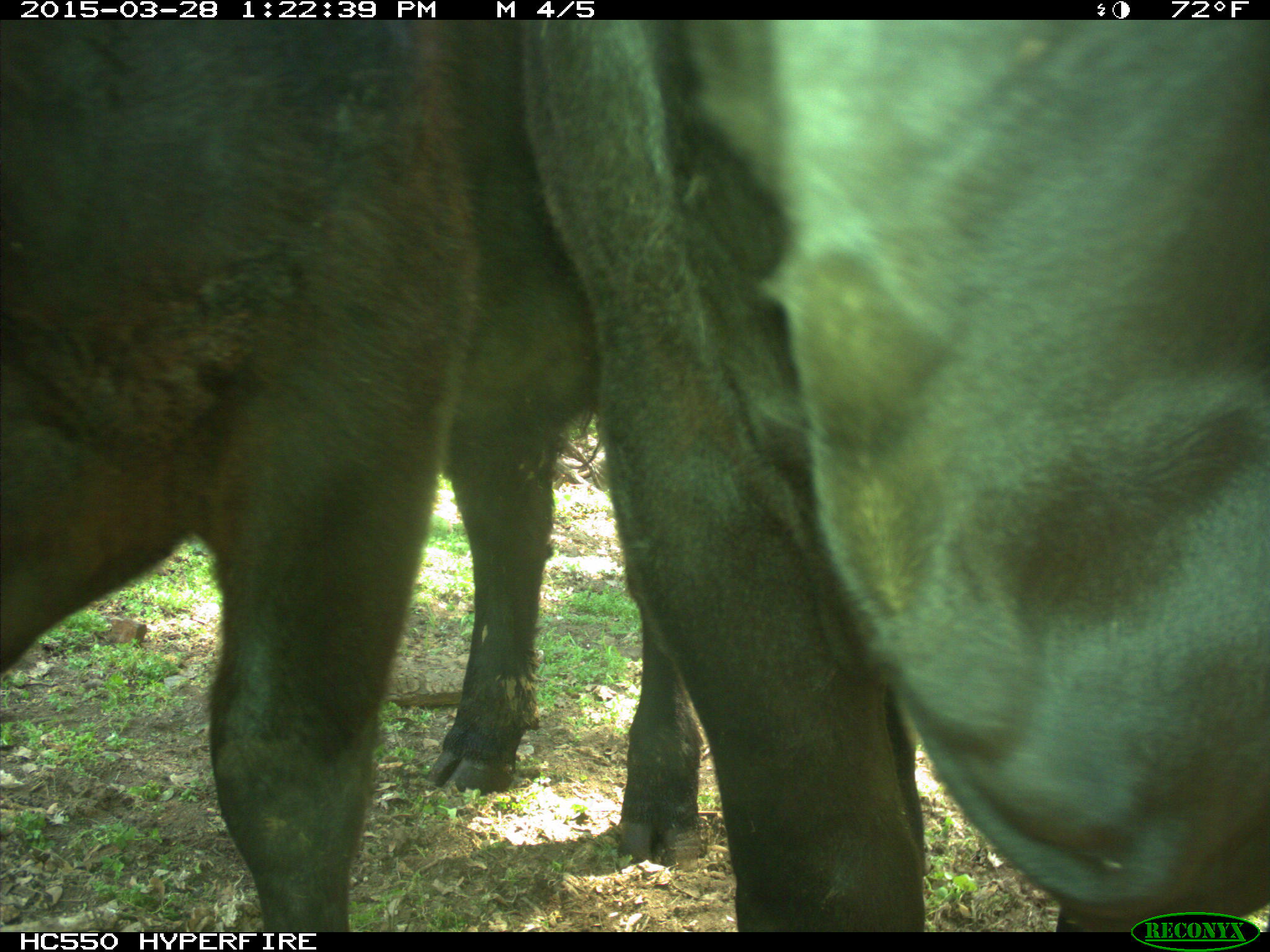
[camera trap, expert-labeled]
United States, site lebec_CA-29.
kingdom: Animalia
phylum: Chordata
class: Mammalia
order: Artiodactyla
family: Bovidae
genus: Bos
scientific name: Bos taurus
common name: domestic cow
Bos taurus (domestic cow).